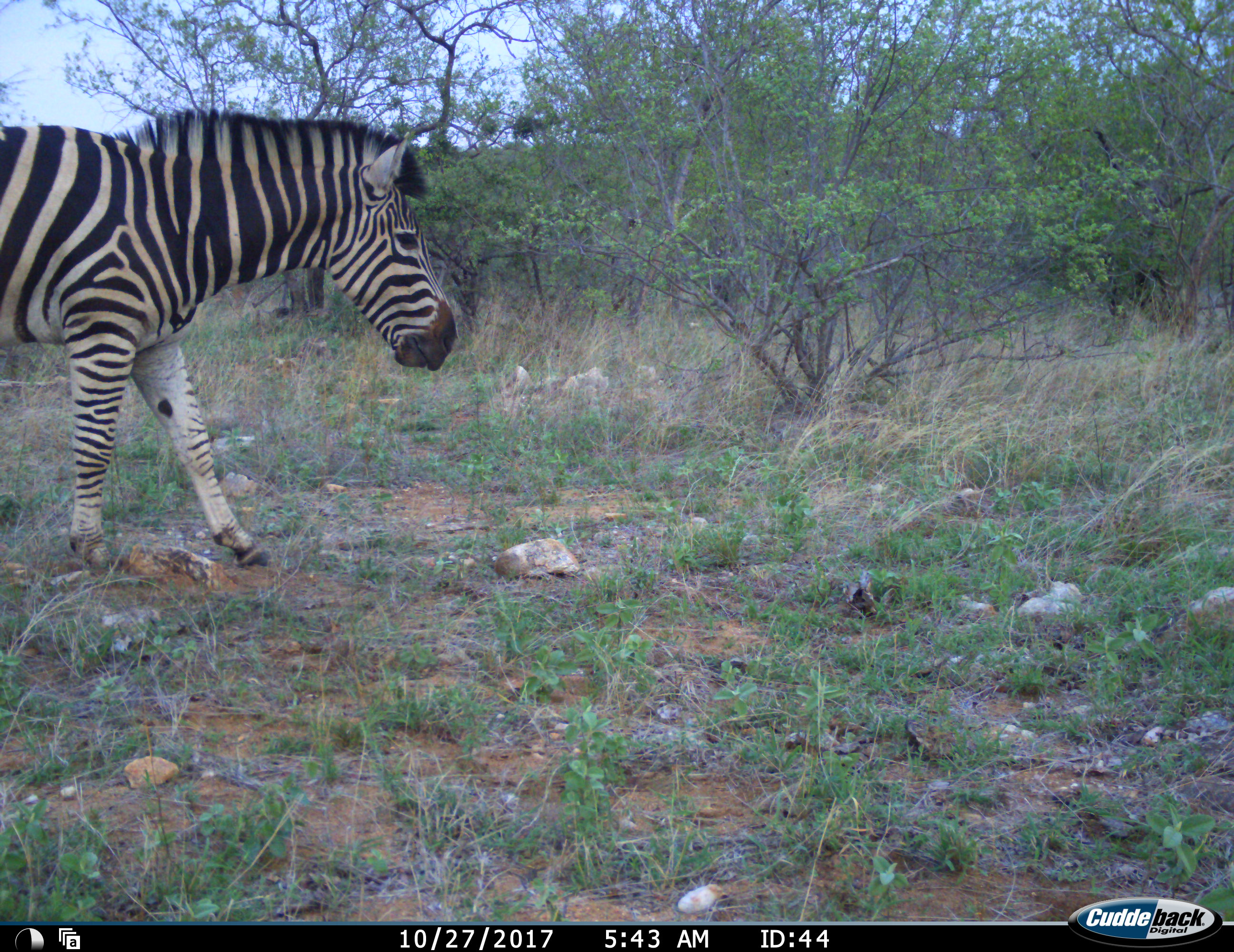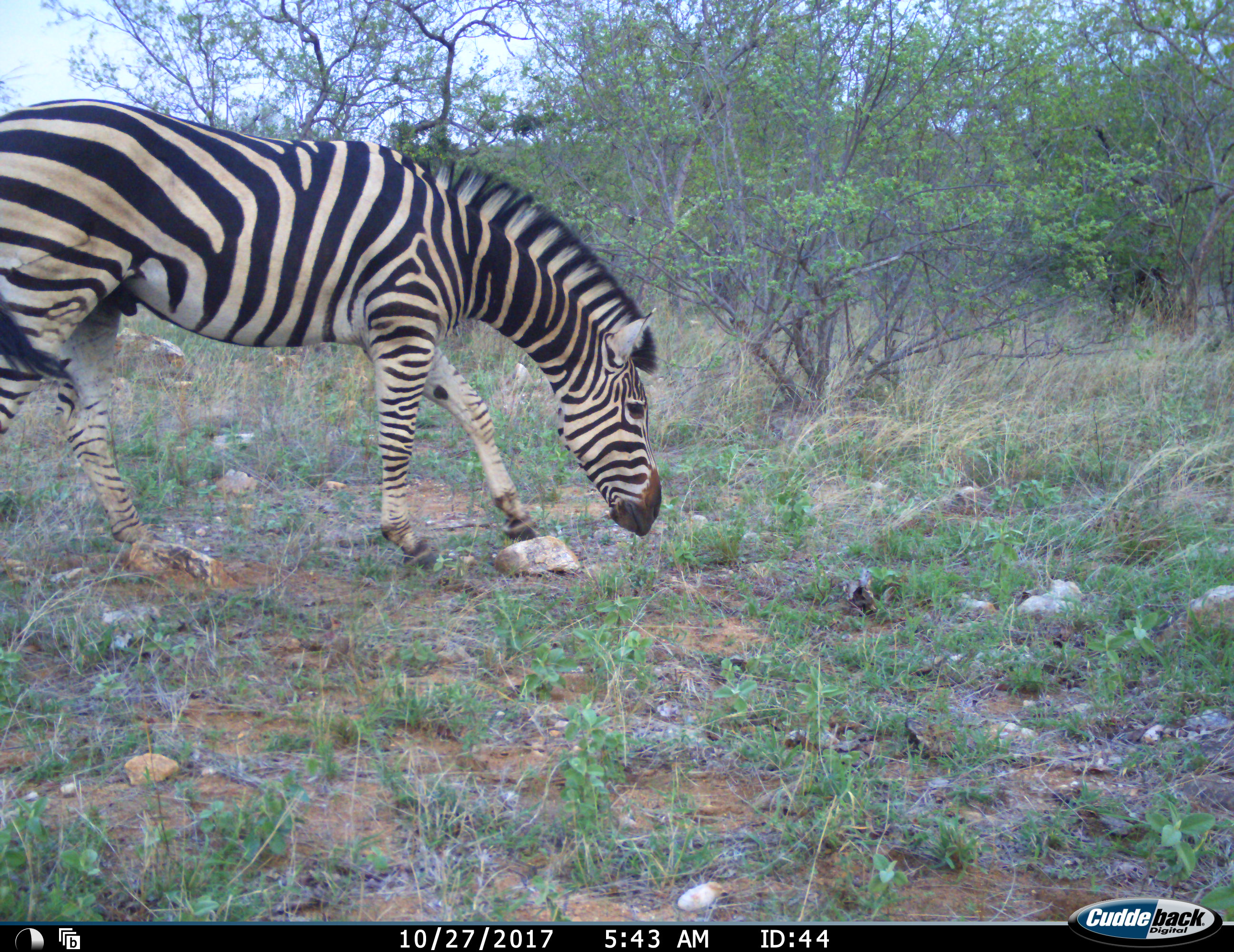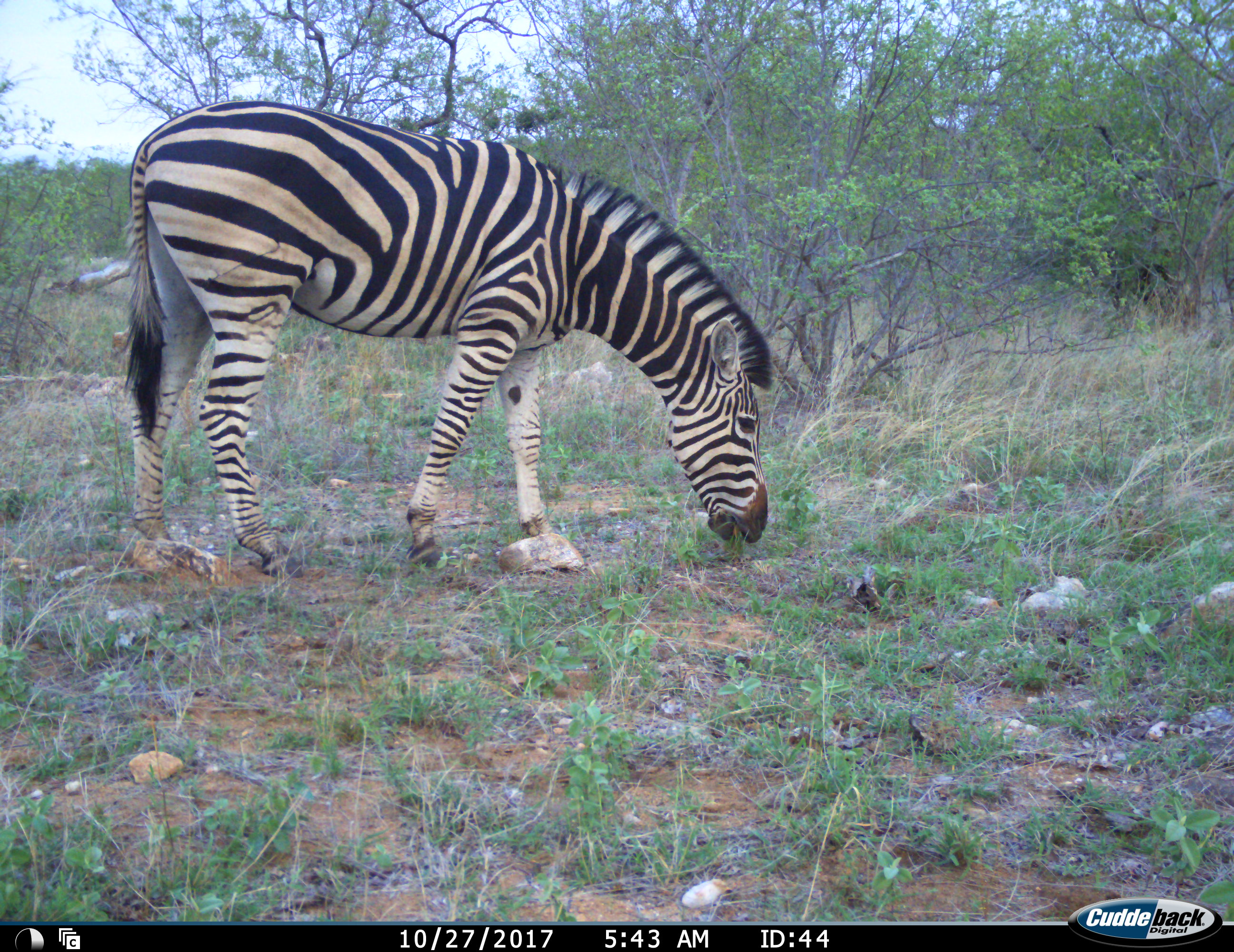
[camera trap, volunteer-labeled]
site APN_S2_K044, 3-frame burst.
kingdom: Animalia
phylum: Chordata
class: Mammalia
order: Perissodactyla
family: Equidae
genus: Equus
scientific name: Equus quagga burchellii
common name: burchell's zebra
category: zebraburchells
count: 1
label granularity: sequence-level